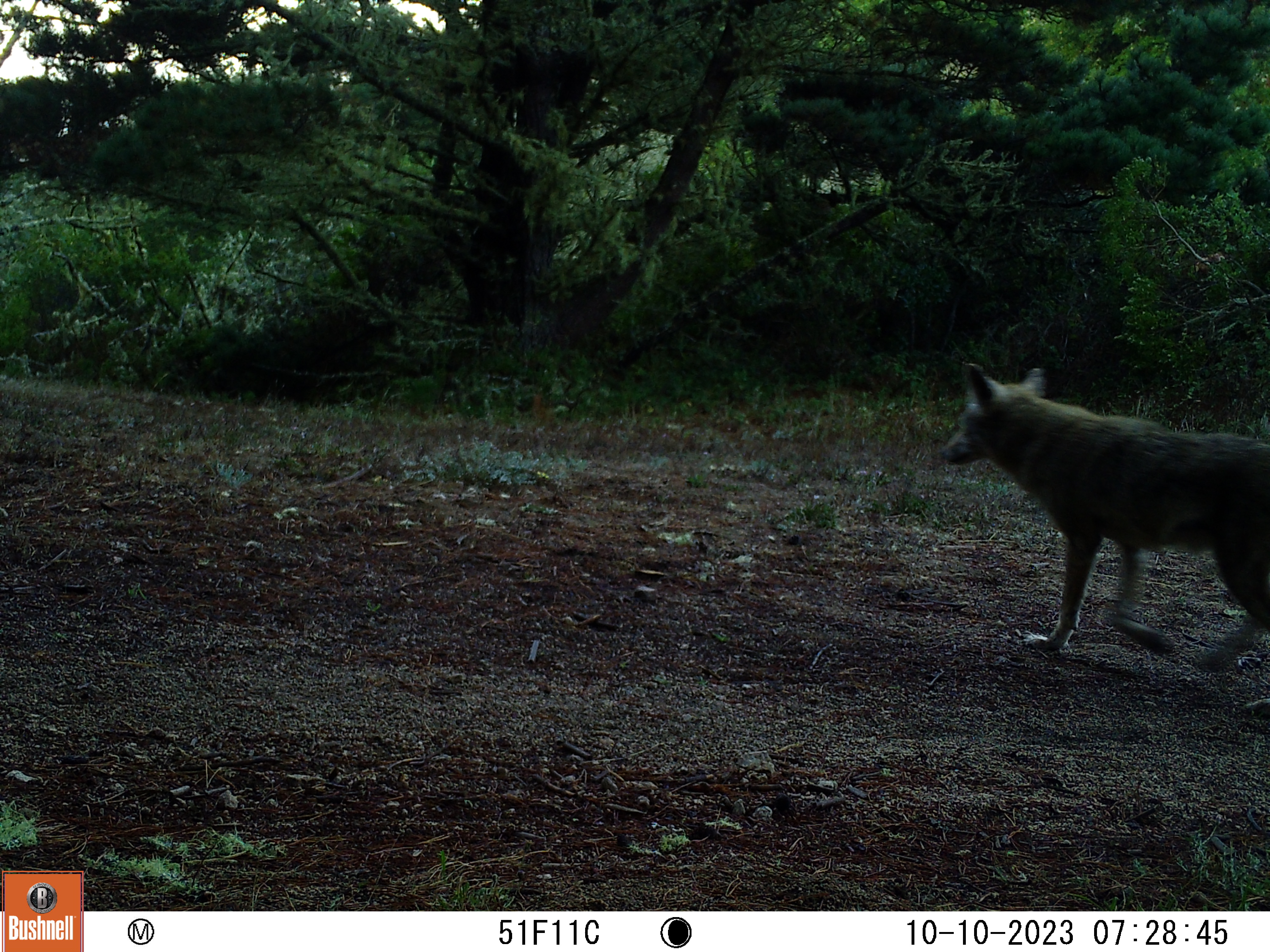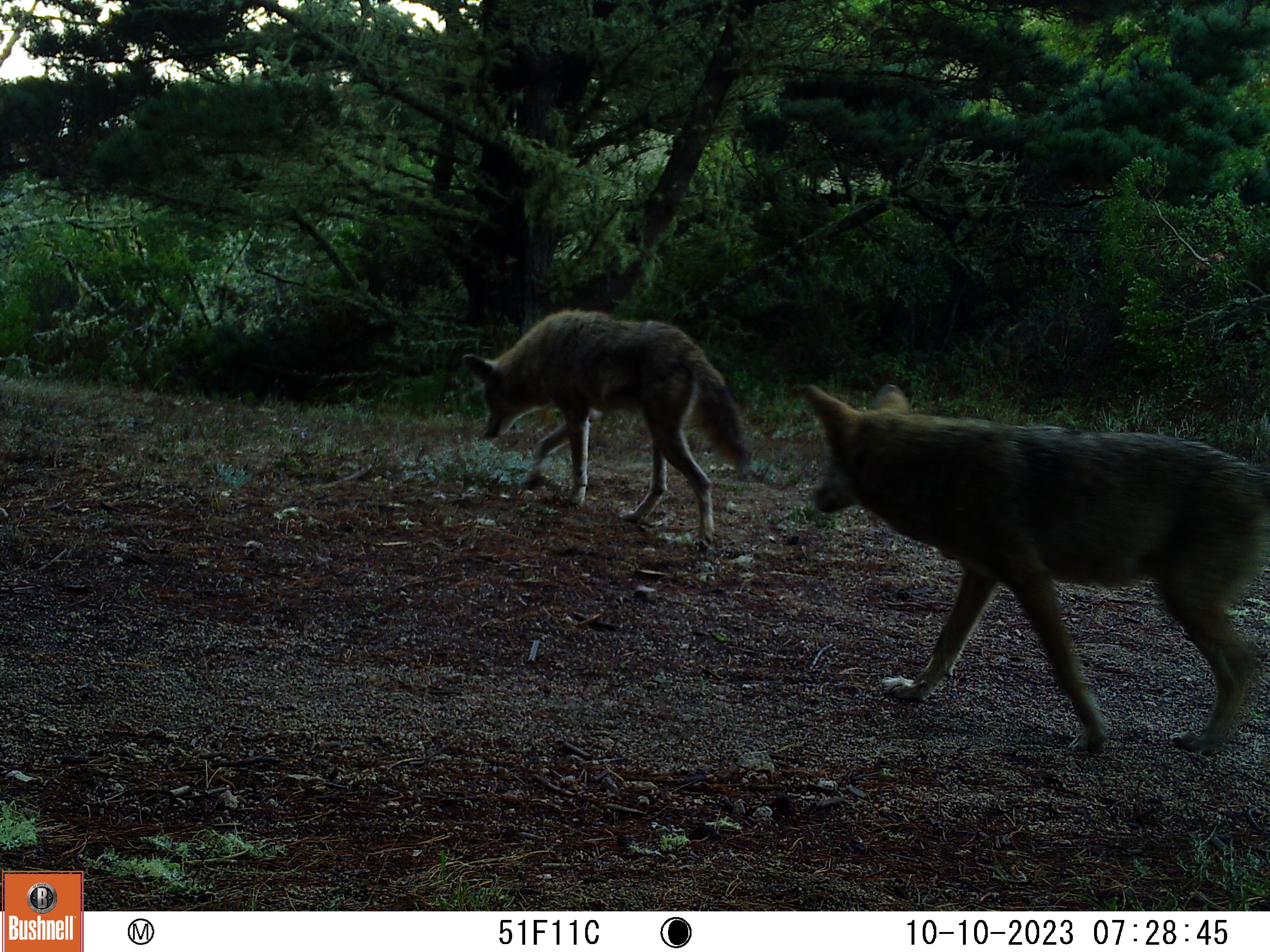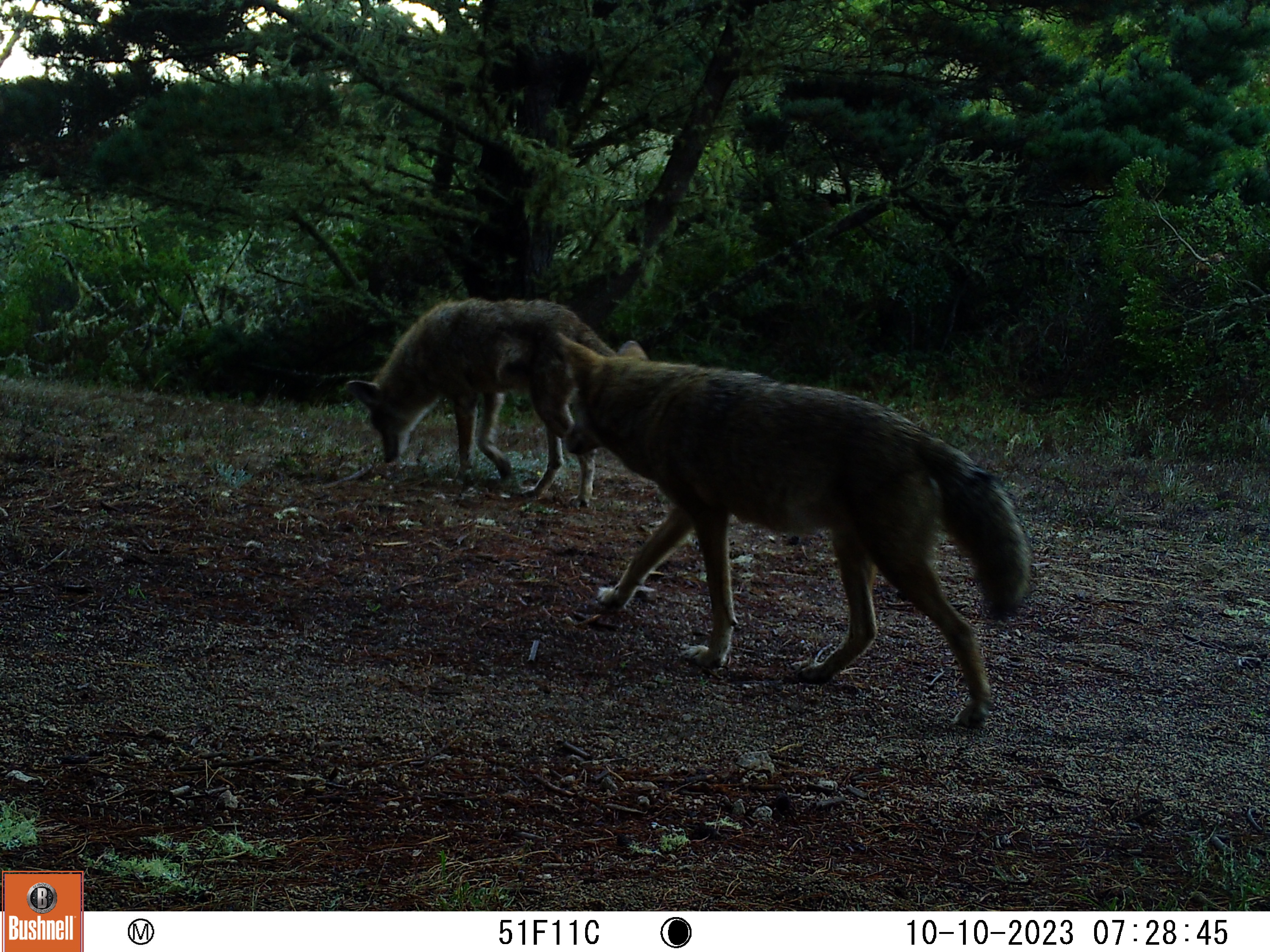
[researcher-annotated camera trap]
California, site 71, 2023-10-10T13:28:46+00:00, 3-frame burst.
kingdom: Animalia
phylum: Chordata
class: Mammalia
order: Carnivora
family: Canidae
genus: Canis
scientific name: Canis latrans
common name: coyote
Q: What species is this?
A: Coyote (Canis latrans).